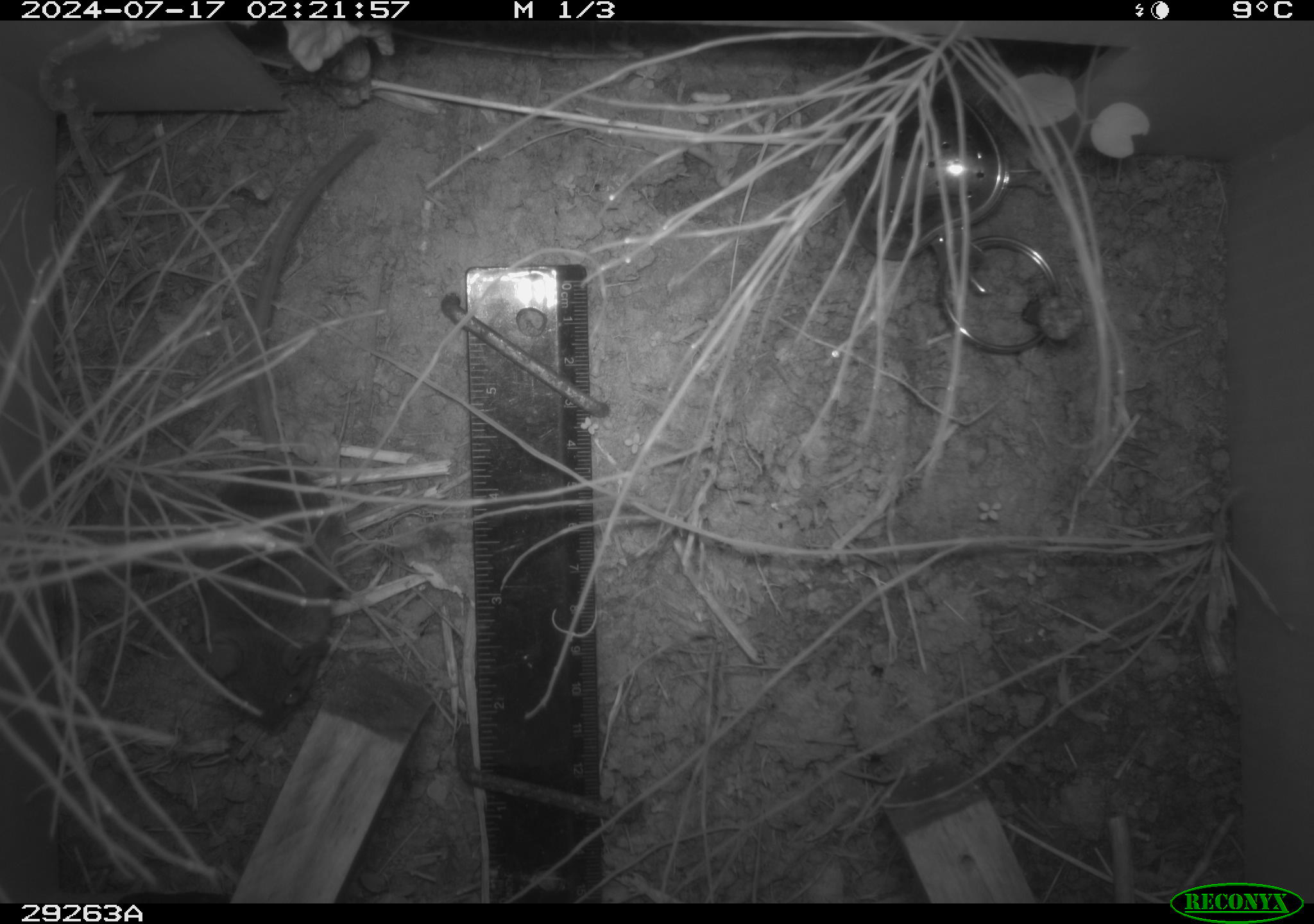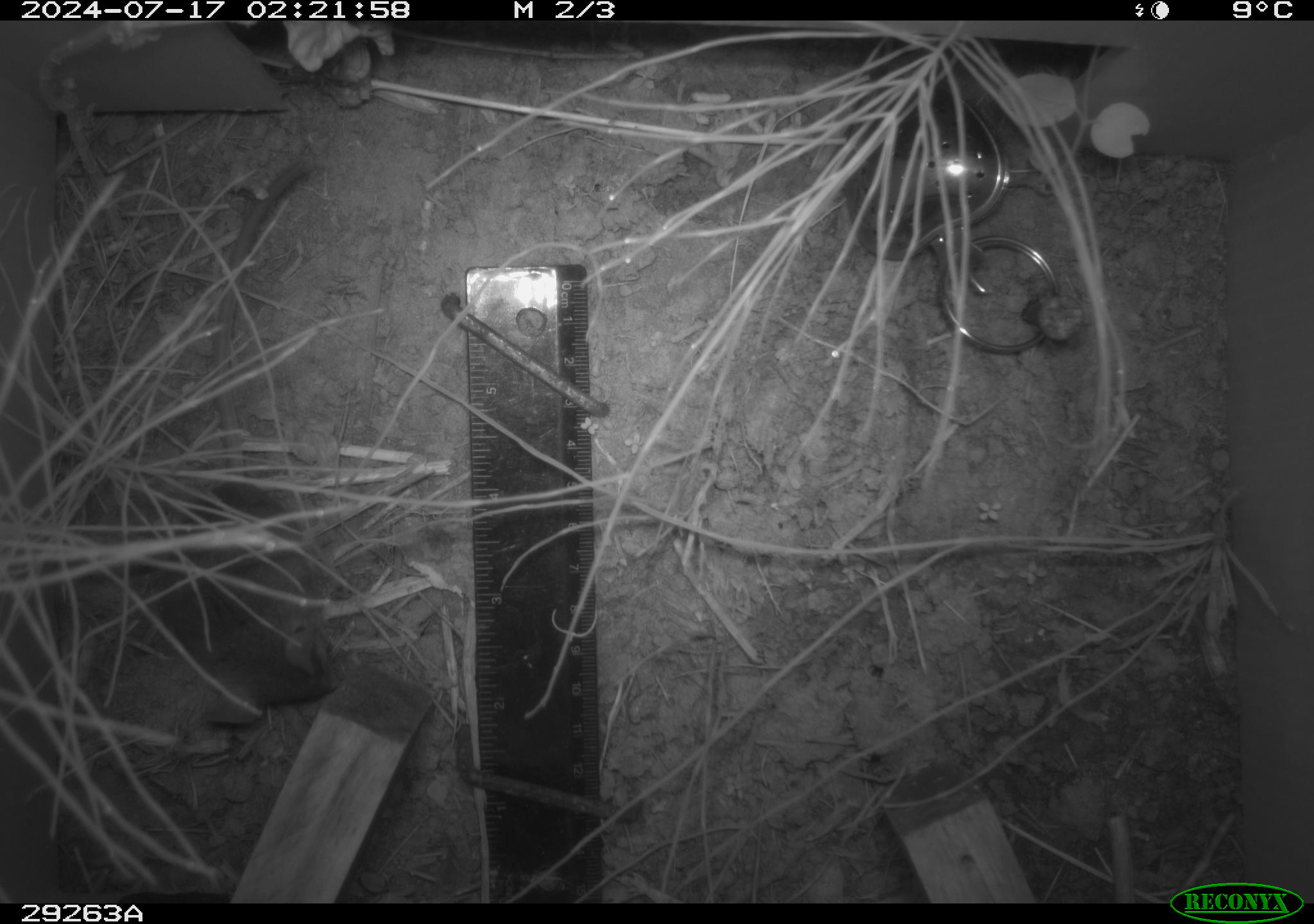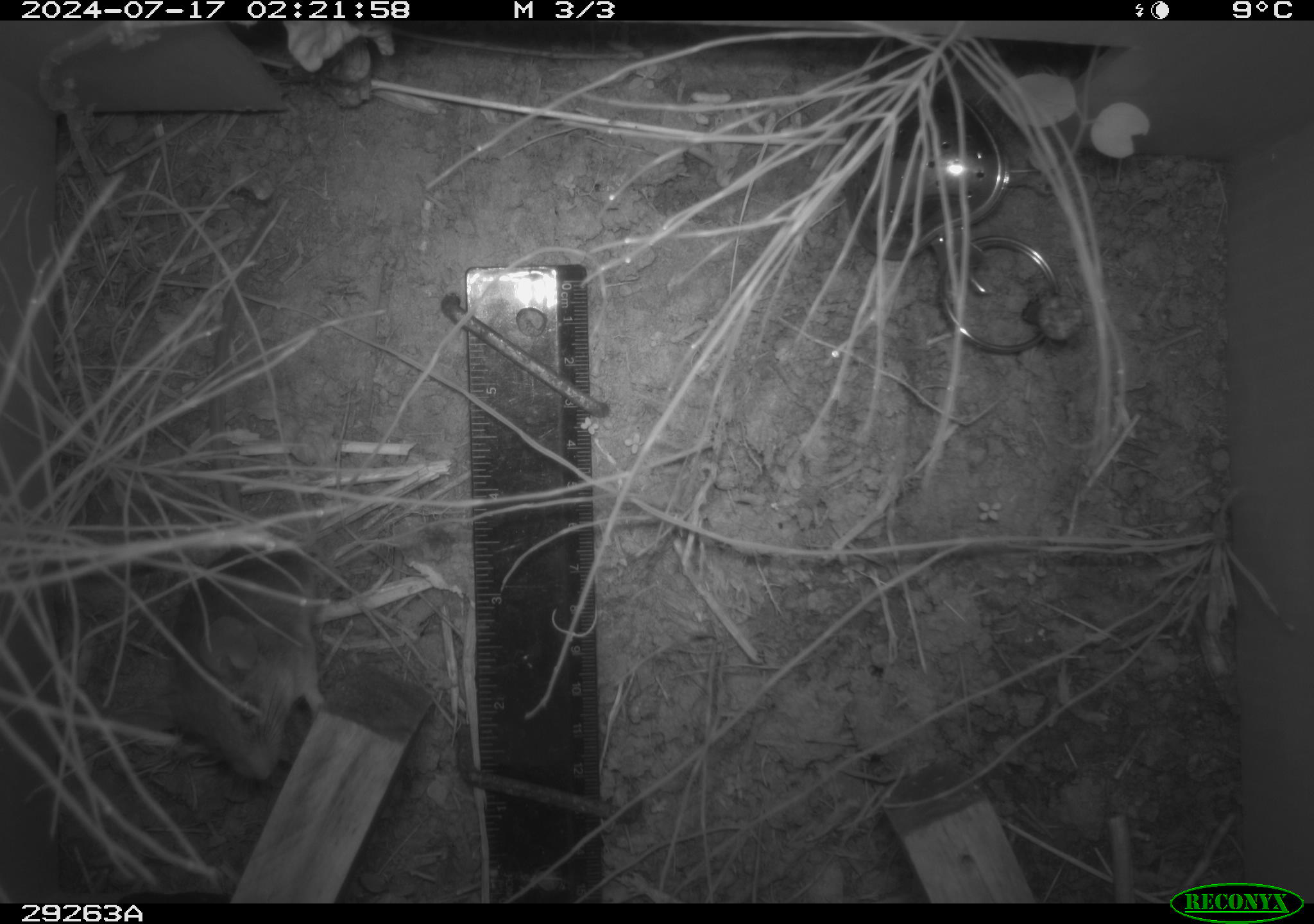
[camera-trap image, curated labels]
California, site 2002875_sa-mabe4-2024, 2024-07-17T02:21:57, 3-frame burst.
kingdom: Animalia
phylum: Chordata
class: Mammalia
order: Rodentia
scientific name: Rodentia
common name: rodent